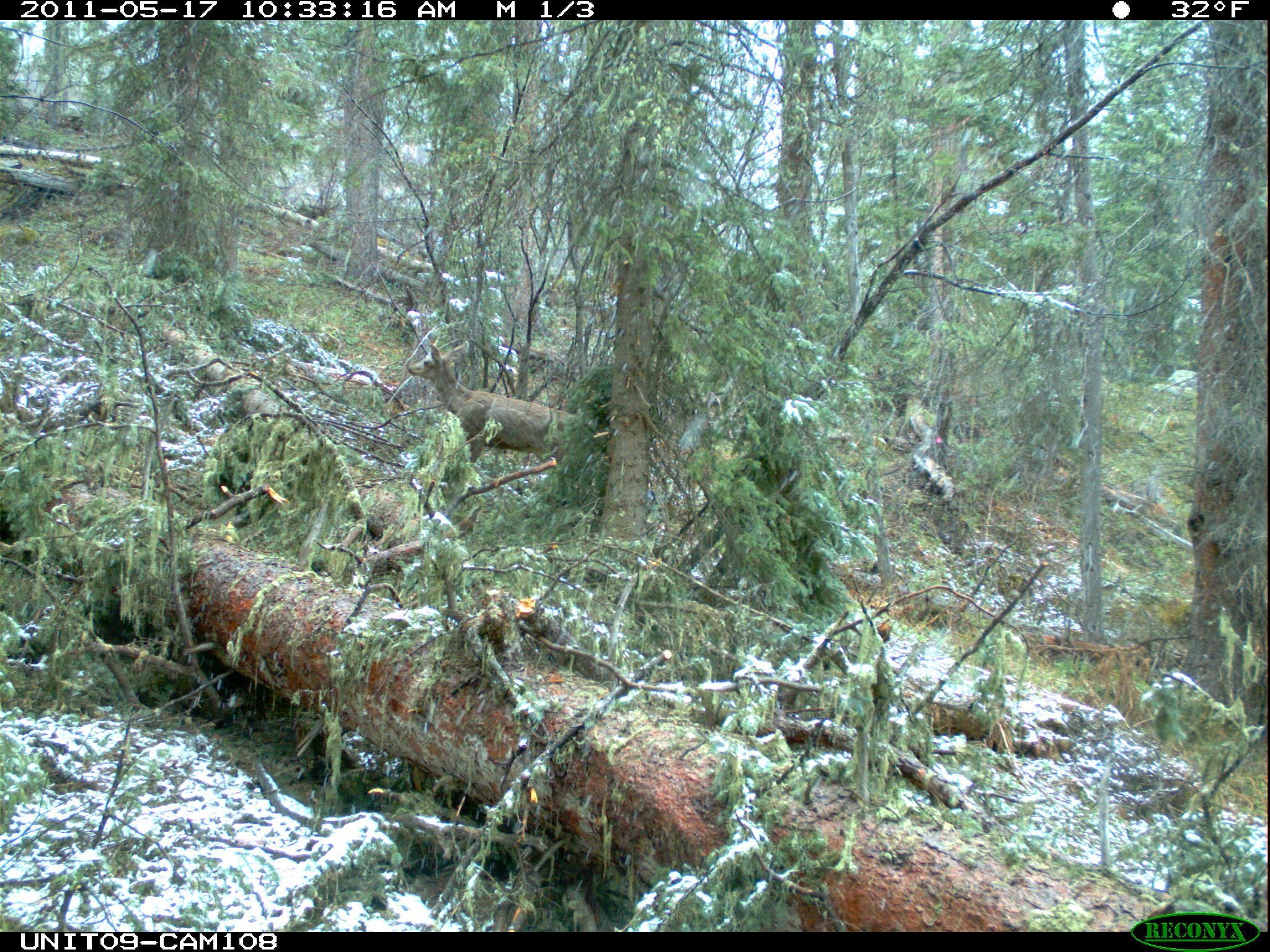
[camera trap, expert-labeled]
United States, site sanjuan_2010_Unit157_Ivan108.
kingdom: Animalia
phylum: Chordata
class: Mammalia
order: Artiodactyla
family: Cervidae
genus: Odocoileus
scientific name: Odocoileus hemionus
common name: mule deer